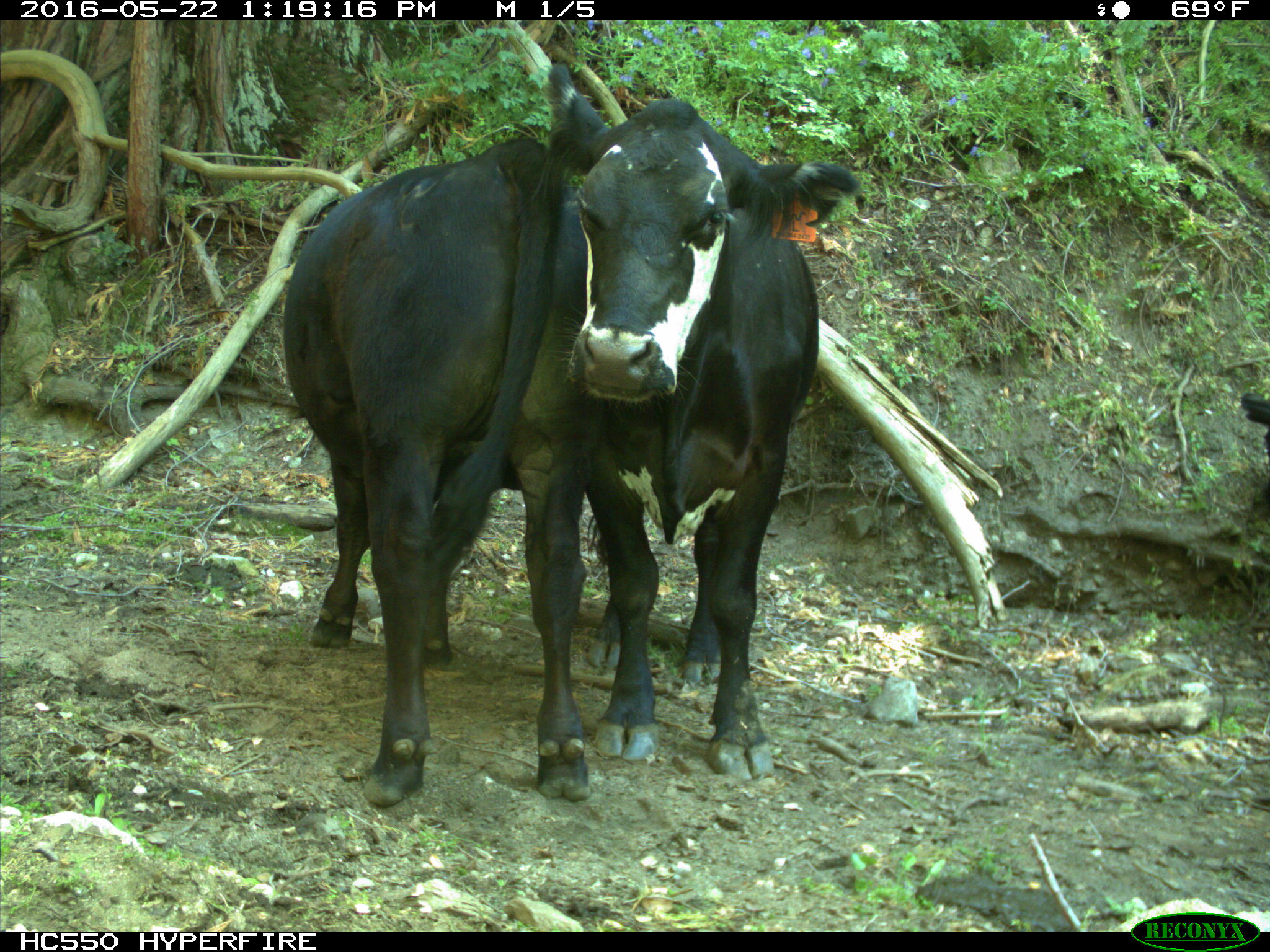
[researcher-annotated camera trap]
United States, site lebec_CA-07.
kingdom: Animalia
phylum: Chordata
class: Mammalia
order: Artiodactyla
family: Bovidae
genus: Bos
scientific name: Bos taurus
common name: domestic cow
Bos taurus (domestic cow).